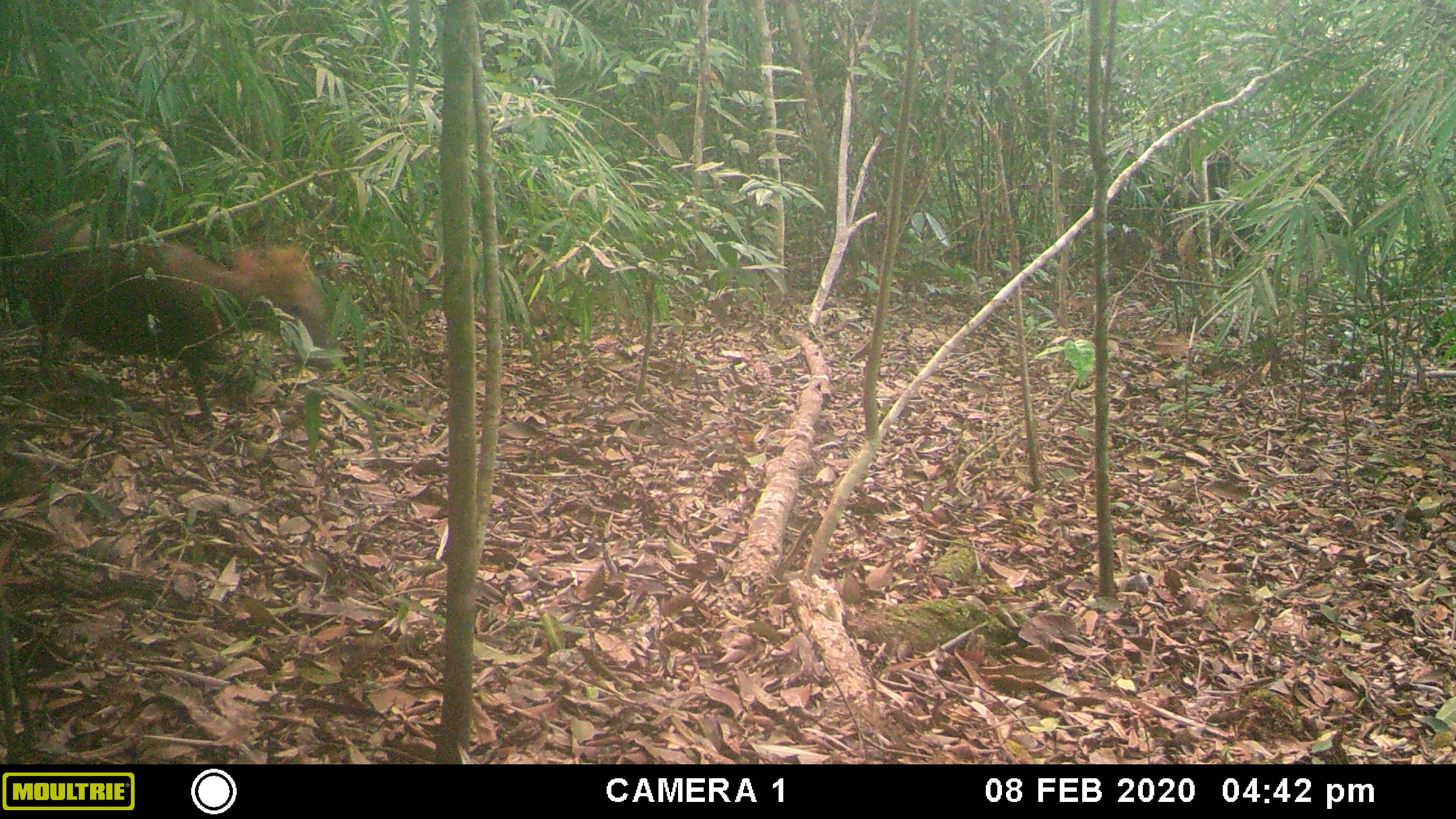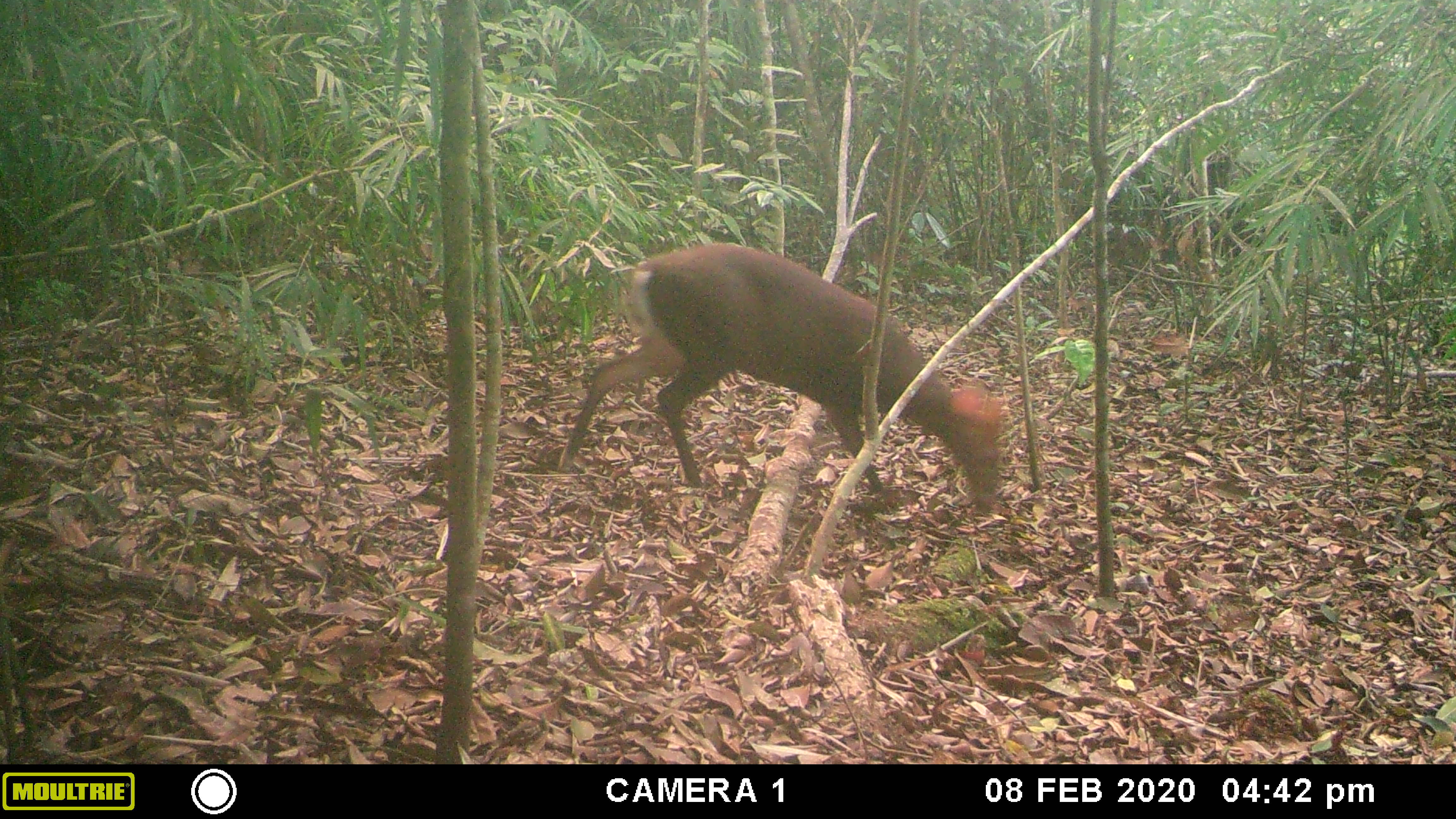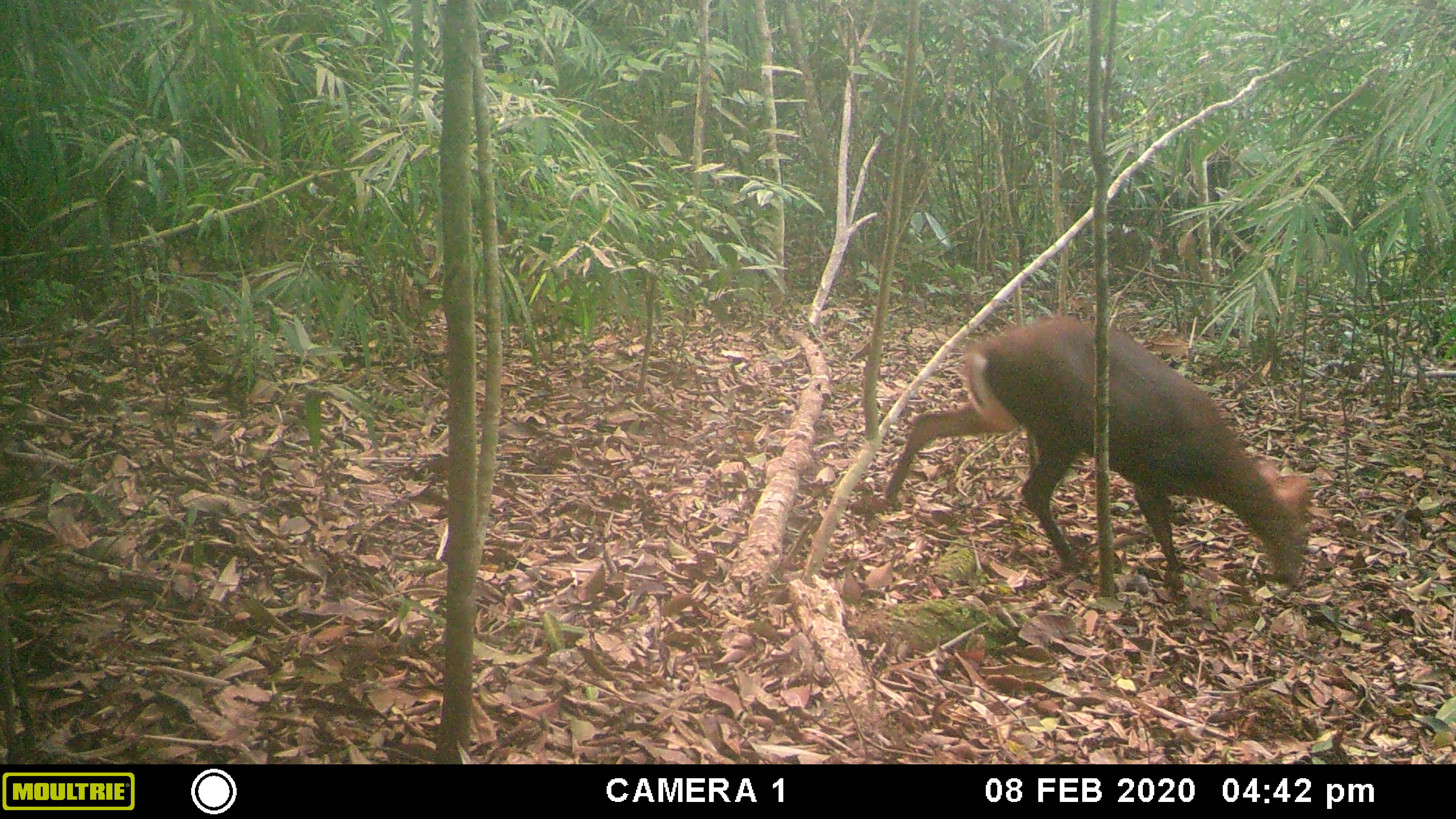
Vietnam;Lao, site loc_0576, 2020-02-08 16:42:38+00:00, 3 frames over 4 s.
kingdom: Animalia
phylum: Chordata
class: Mammalia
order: Artiodactyla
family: Cervidae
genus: Muntiacus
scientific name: Muntiacus rooseveltorum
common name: roosevelt's muntjac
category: roosevelts muntjac group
Roosevelts muntjac group (roosevelt's muntjac) (Muntiacus rooseveltorum). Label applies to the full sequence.